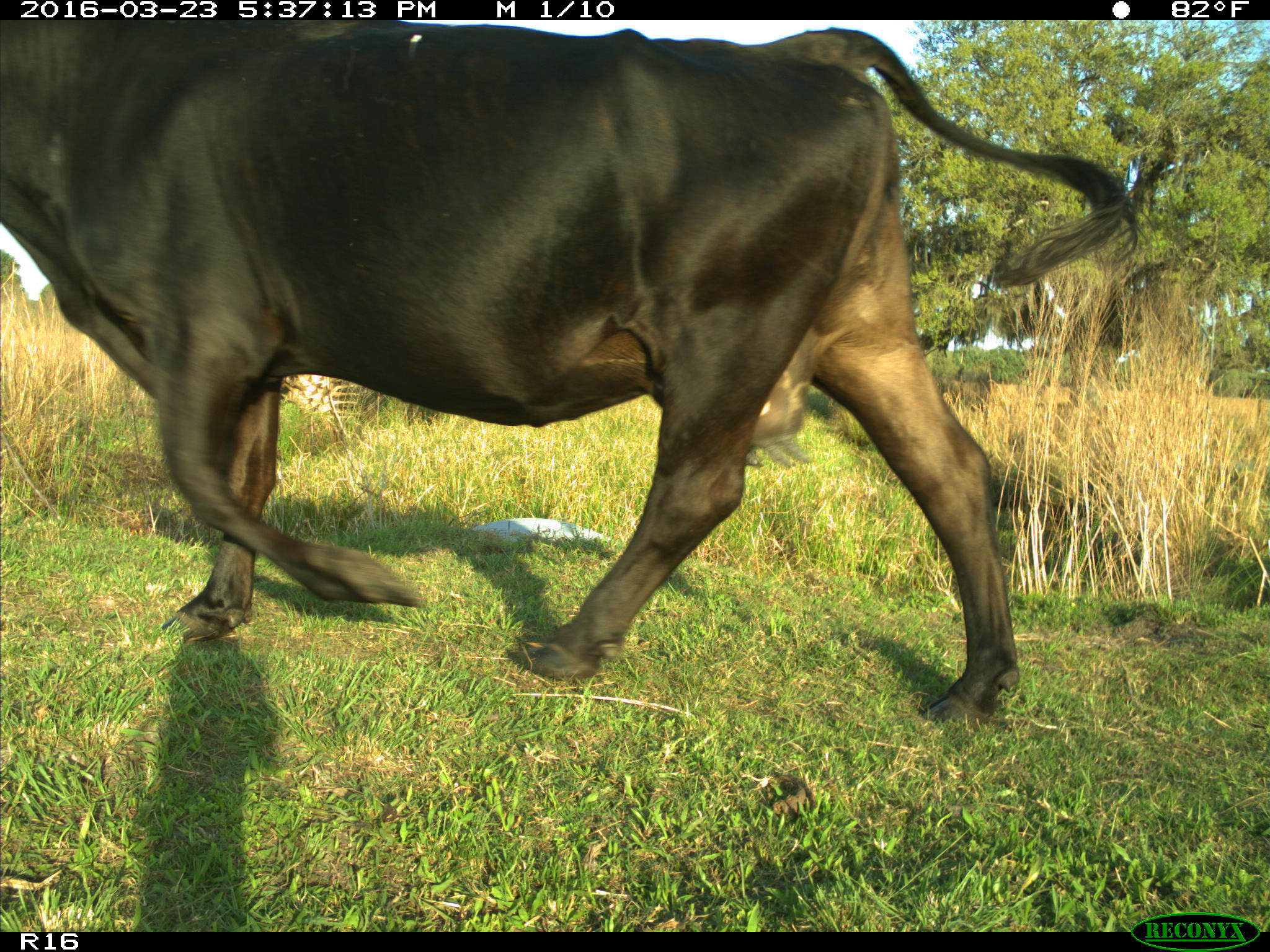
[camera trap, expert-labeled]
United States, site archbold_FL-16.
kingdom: Animalia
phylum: Chordata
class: Mammalia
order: Artiodactyla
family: Bovidae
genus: Bos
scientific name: Bos taurus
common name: domestic cow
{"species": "Bos taurus (domestic cow)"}